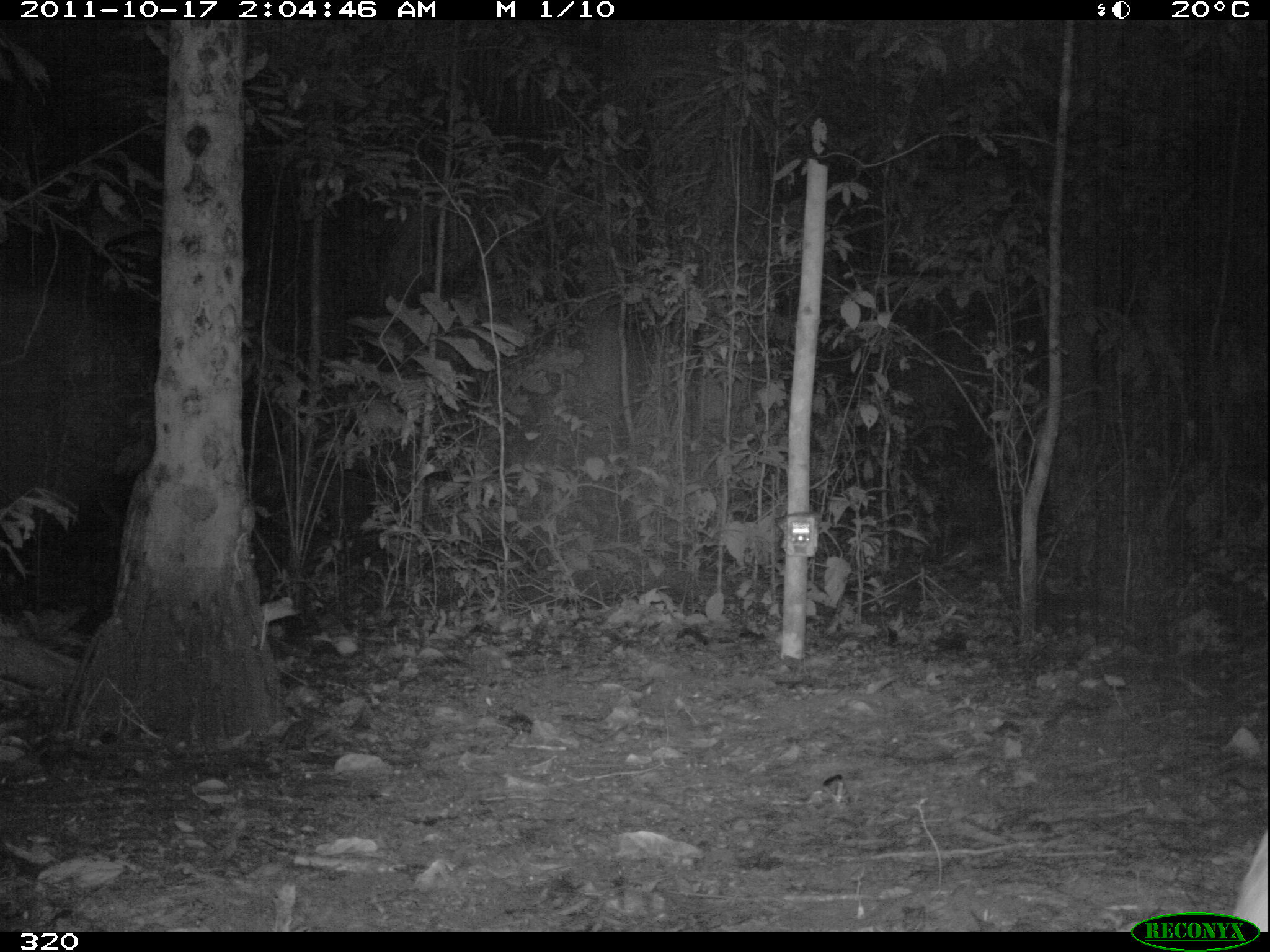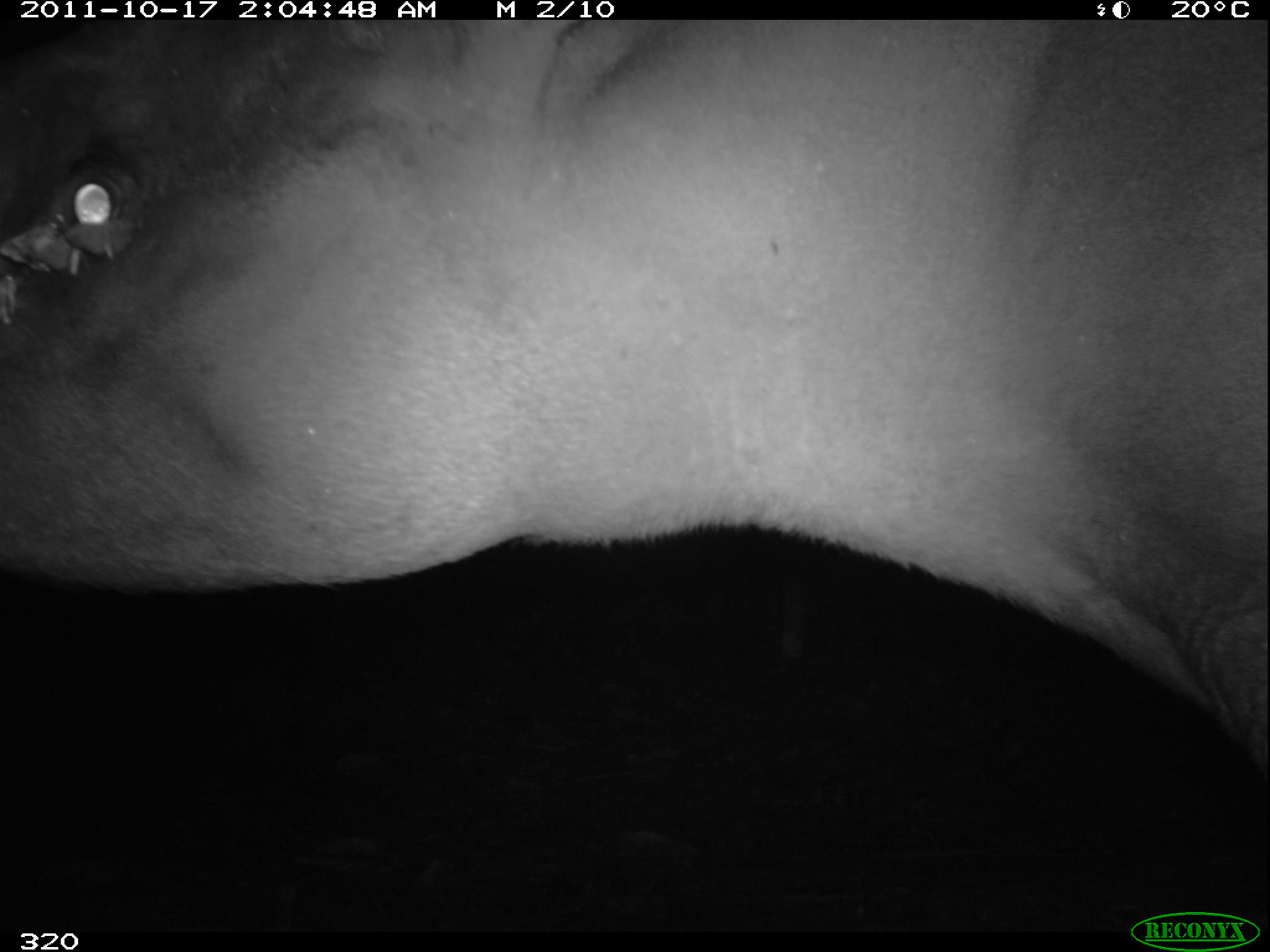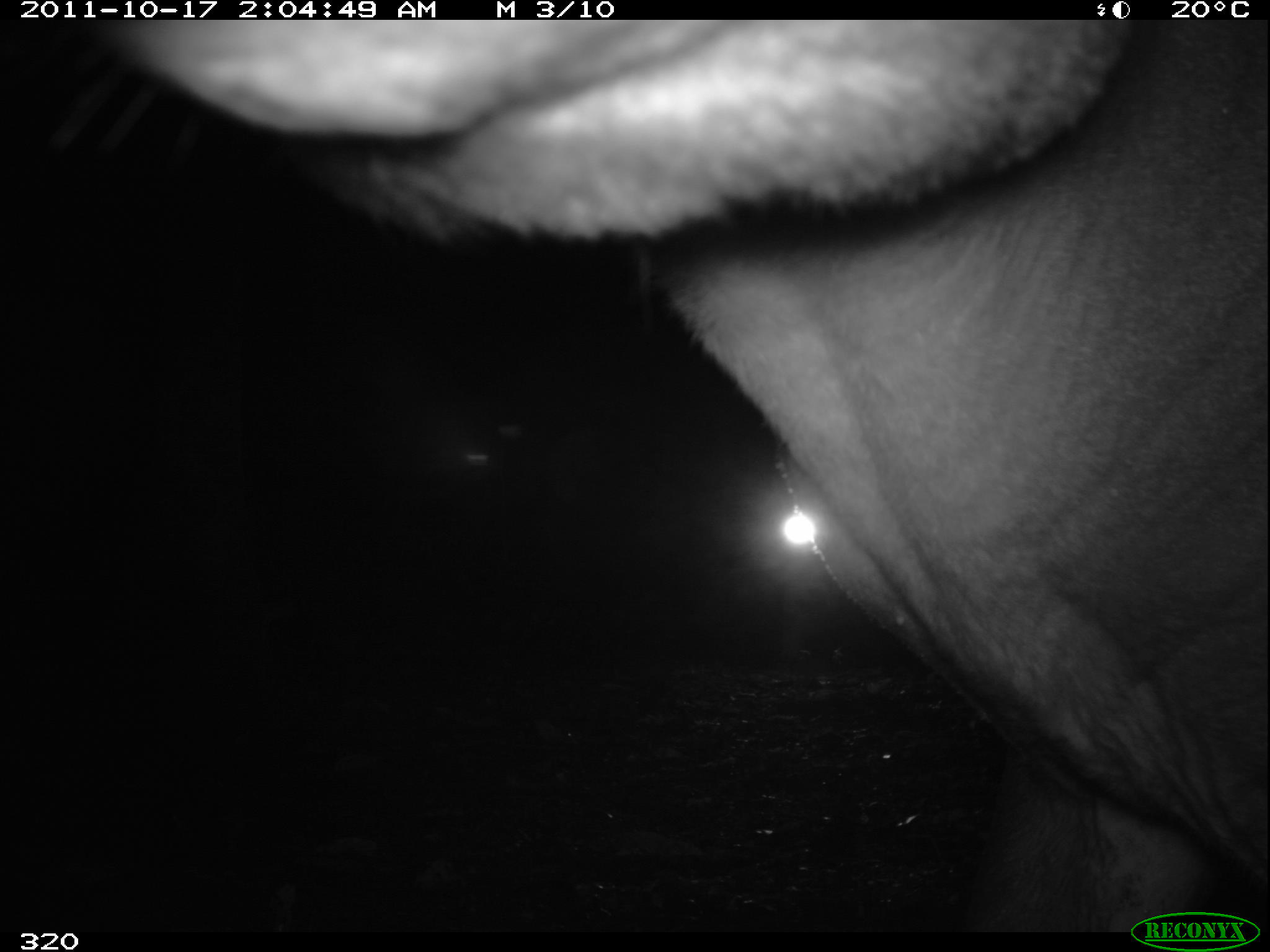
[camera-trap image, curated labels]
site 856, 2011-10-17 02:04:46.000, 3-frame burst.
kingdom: Animalia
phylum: Chordata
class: Mammalia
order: Perissodactyla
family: Tapiridae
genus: Tapirus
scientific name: Tapirus terrestris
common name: south american tapir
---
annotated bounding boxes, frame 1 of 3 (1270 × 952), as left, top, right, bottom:
tapirus terrestris: 1229, 822, 1268, 926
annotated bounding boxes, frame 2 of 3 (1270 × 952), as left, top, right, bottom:
tapirus terrestris: 0, 20, 1270, 770